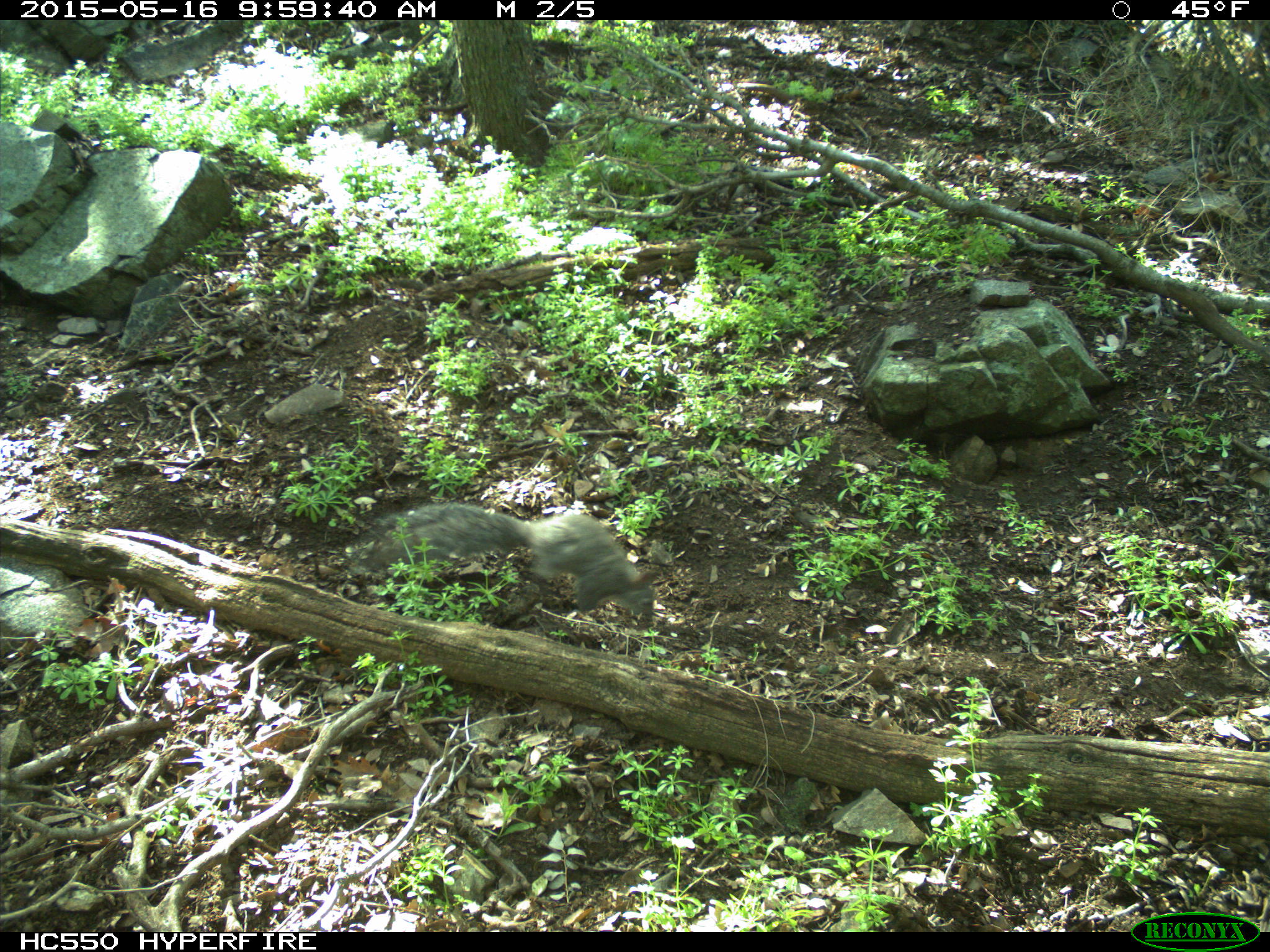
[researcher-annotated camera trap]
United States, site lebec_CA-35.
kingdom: Animalia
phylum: Chordata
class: Mammalia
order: Rodentia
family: Sciuridae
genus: Sciurus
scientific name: Sciurus carolinensis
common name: eastern gray squirrel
Sciurus carolinensis (eastern gray squirrel).